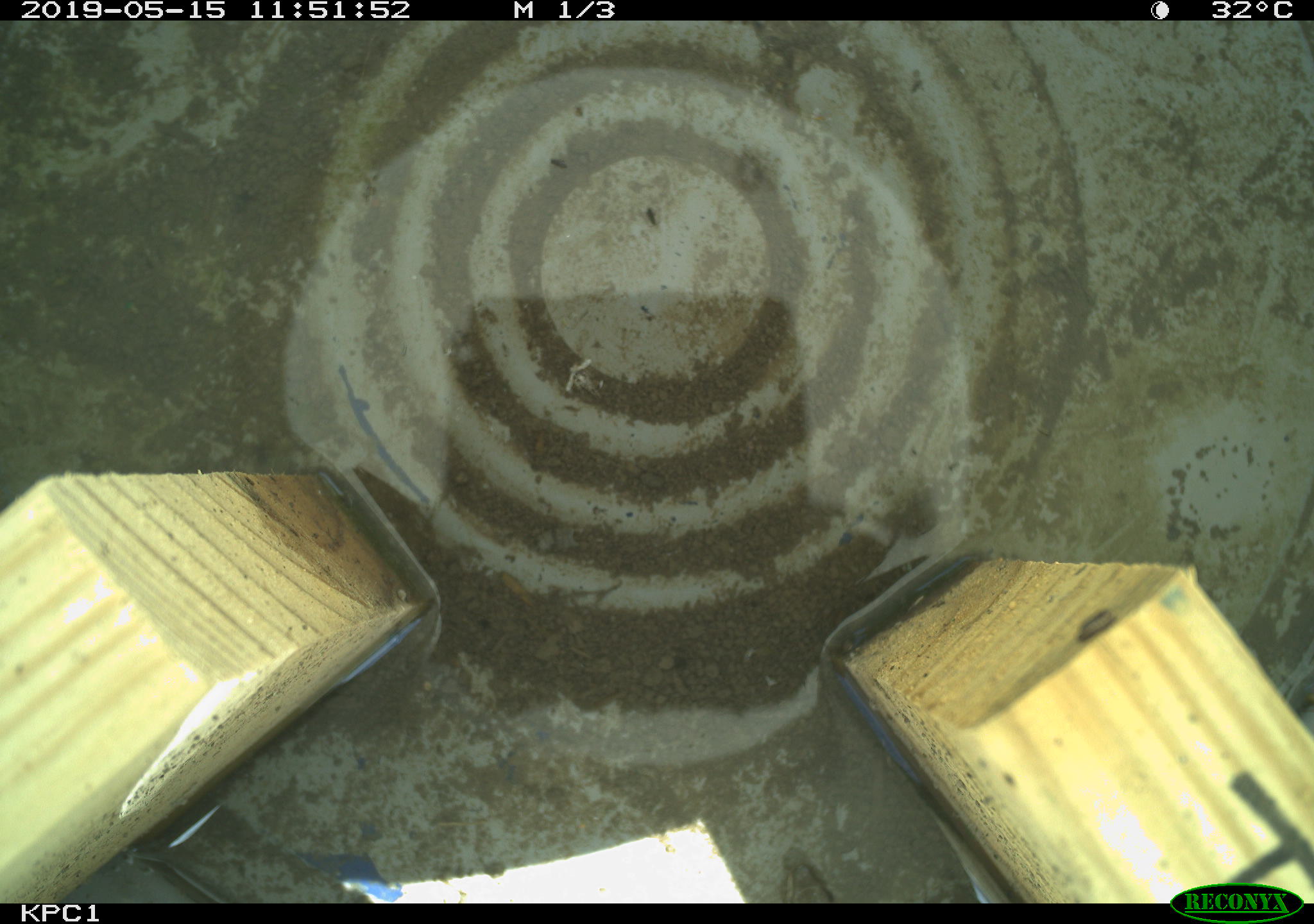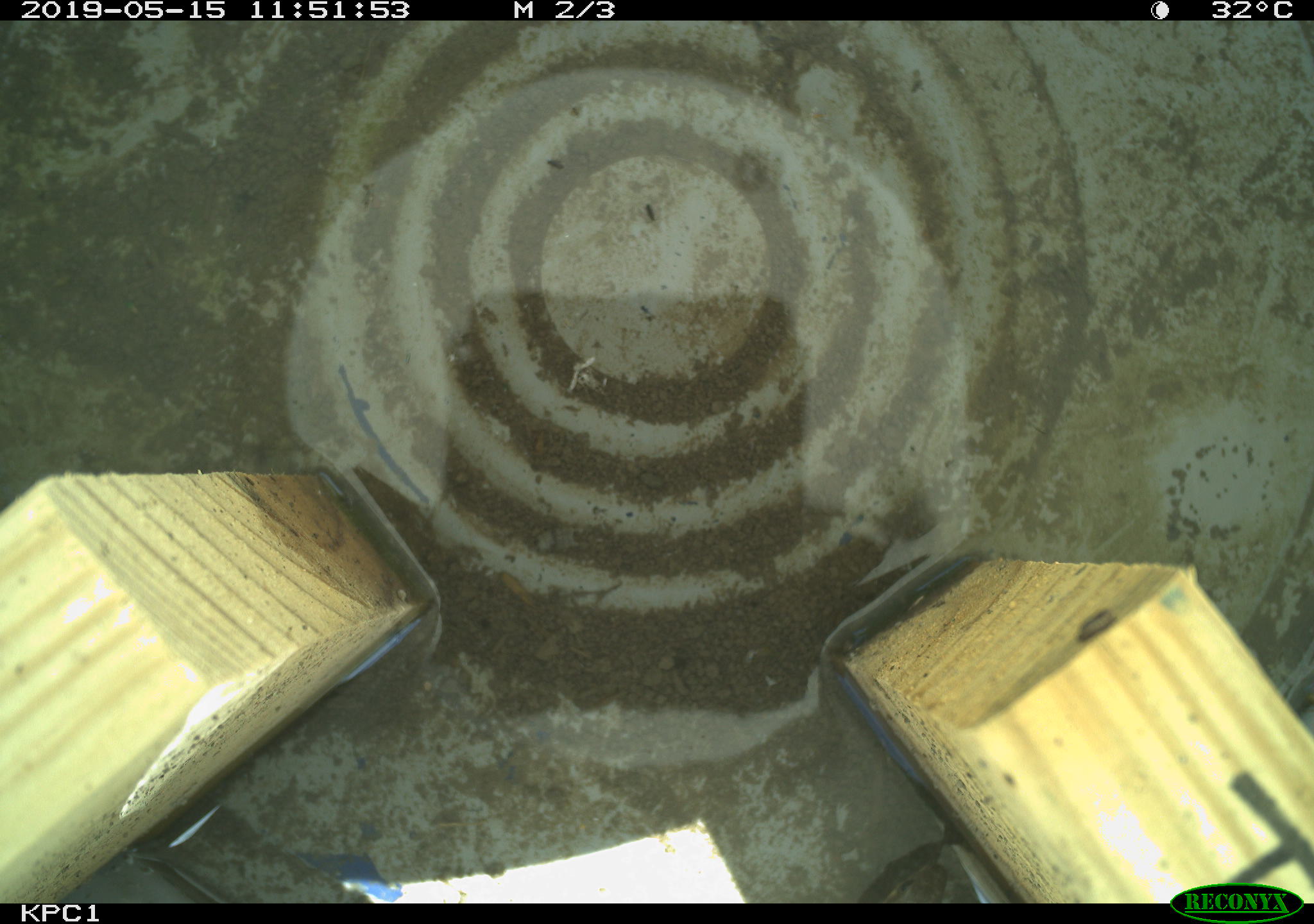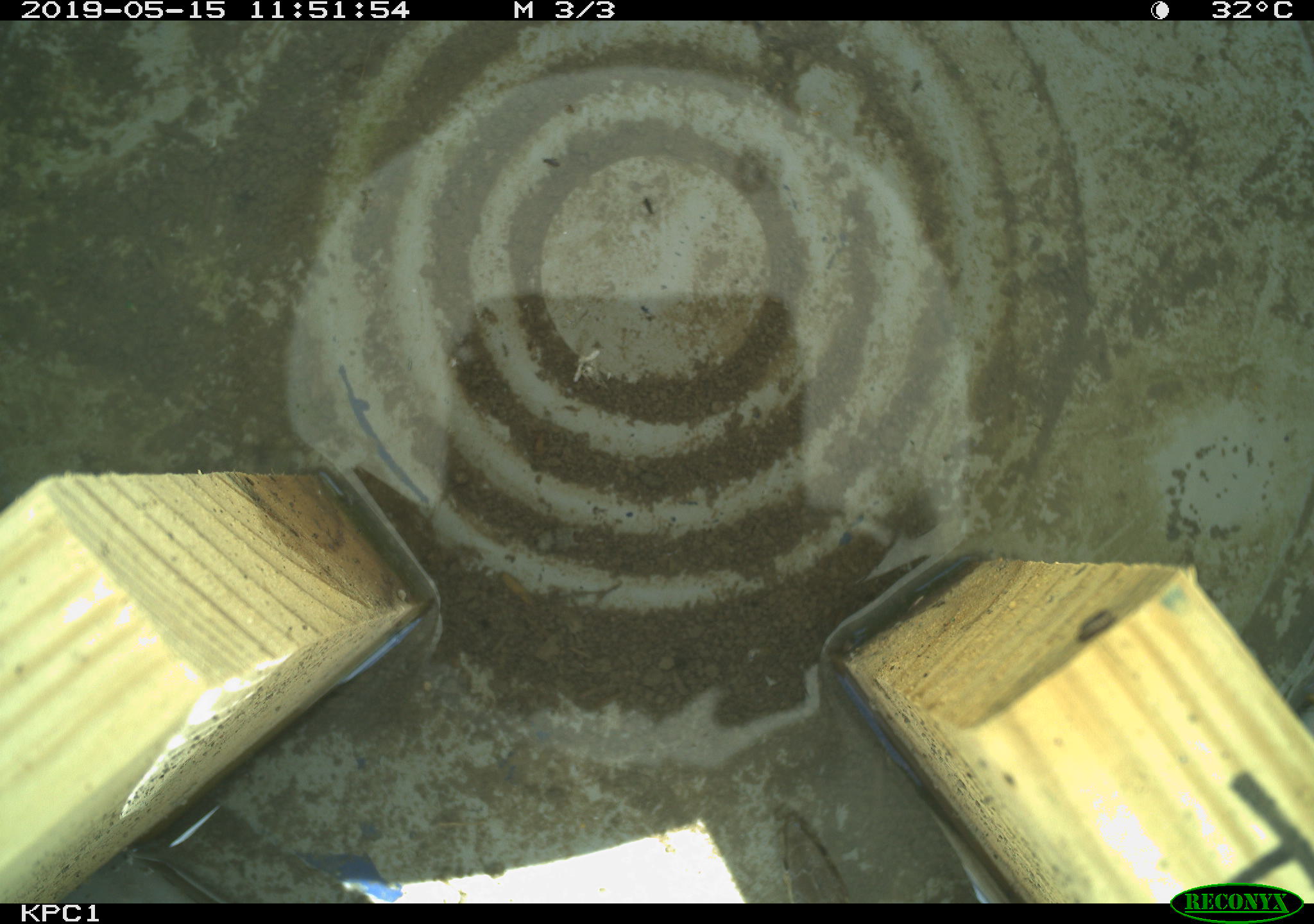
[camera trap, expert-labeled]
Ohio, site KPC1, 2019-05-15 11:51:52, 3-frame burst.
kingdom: Animalia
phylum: Chordata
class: Reptilia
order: Squamata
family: Colubridae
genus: Thamnophis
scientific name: Thamnophis sirtalis sirtalis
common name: eastern gartersnake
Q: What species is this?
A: Eastern gartersnake (Thamnophis sirtalis sirtalis).